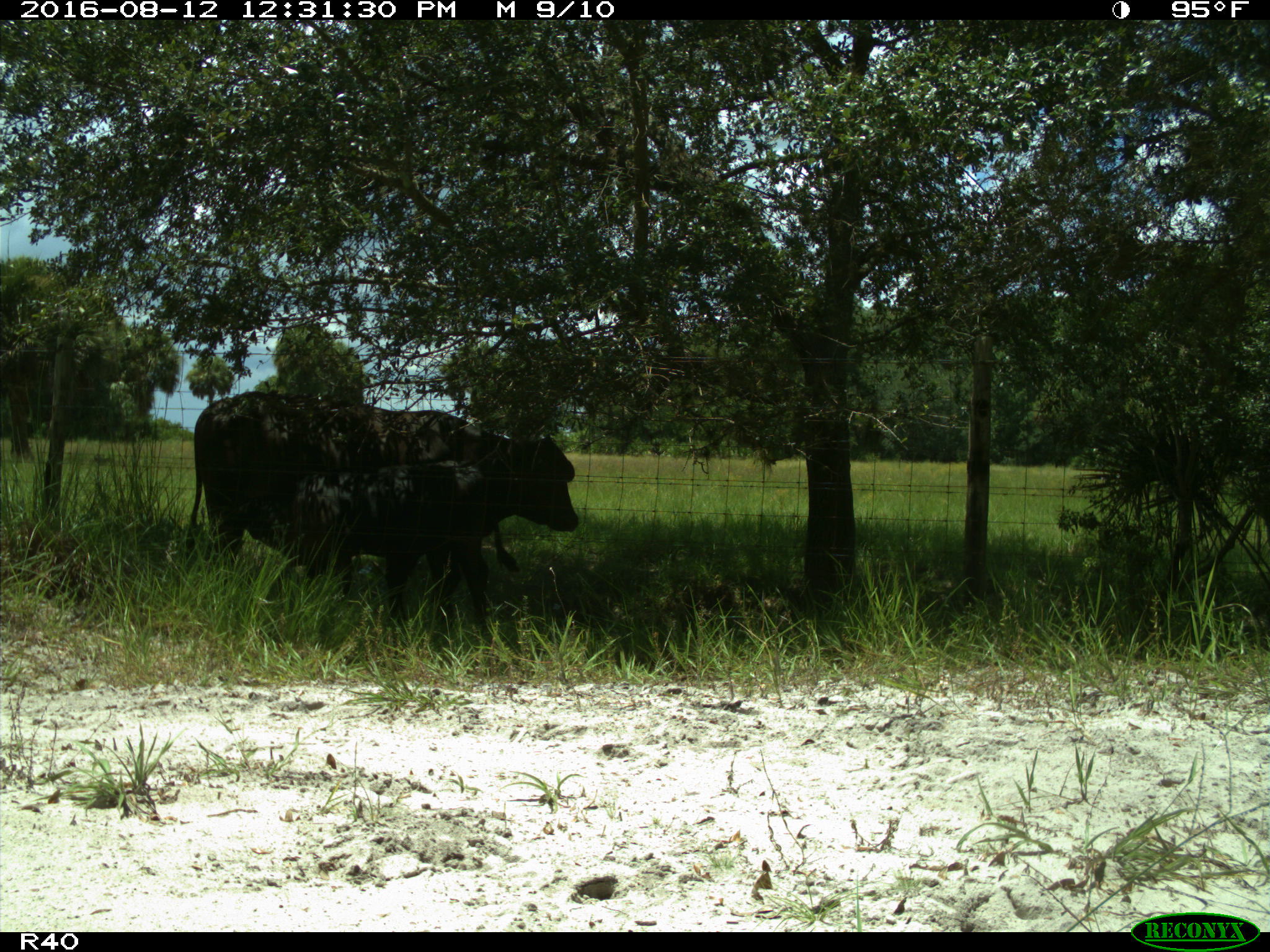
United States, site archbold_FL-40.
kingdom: Animalia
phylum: Chordata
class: Mammalia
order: Artiodactyla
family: Bovidae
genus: Bos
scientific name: Bos taurus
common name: domestic cow